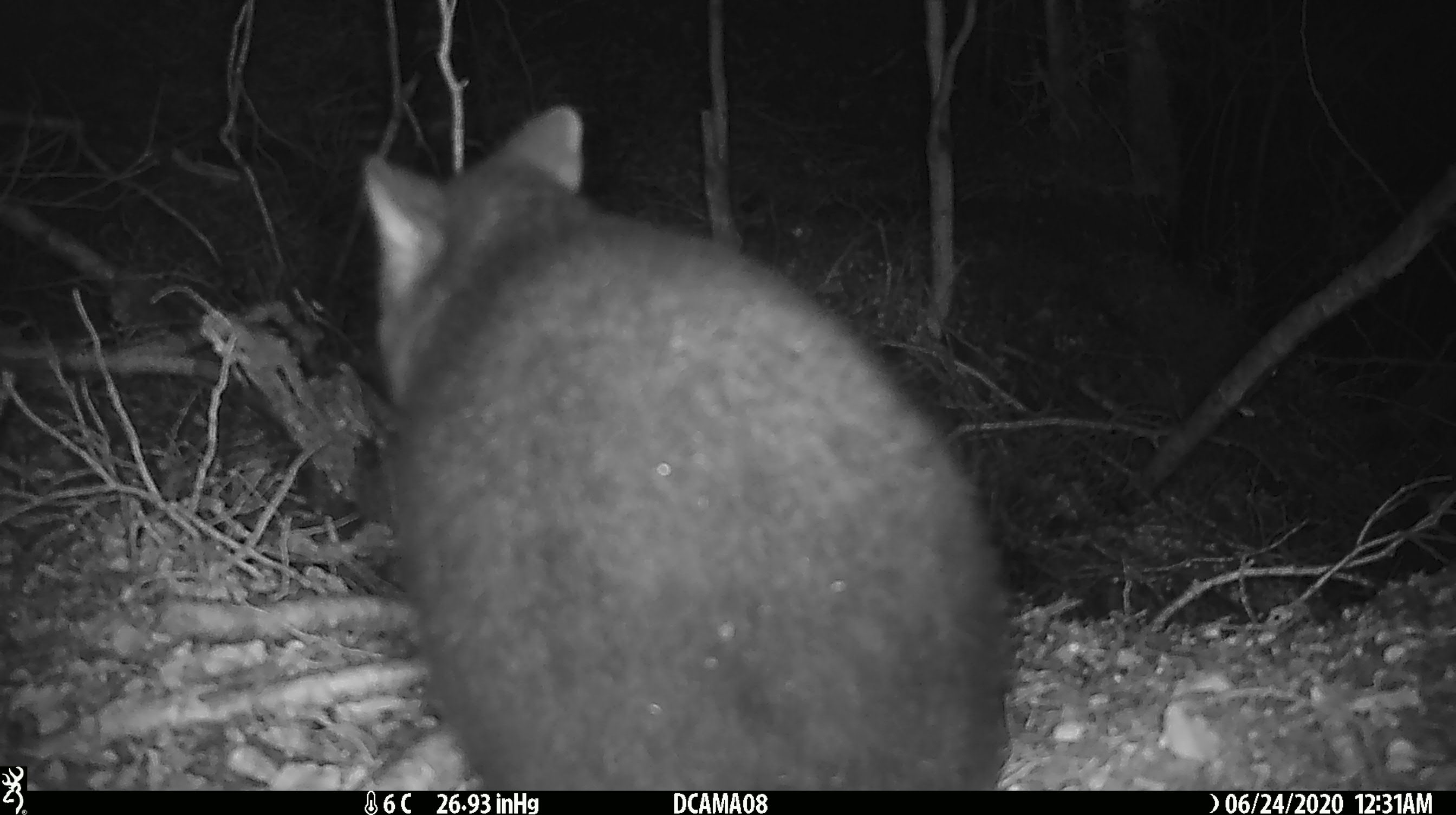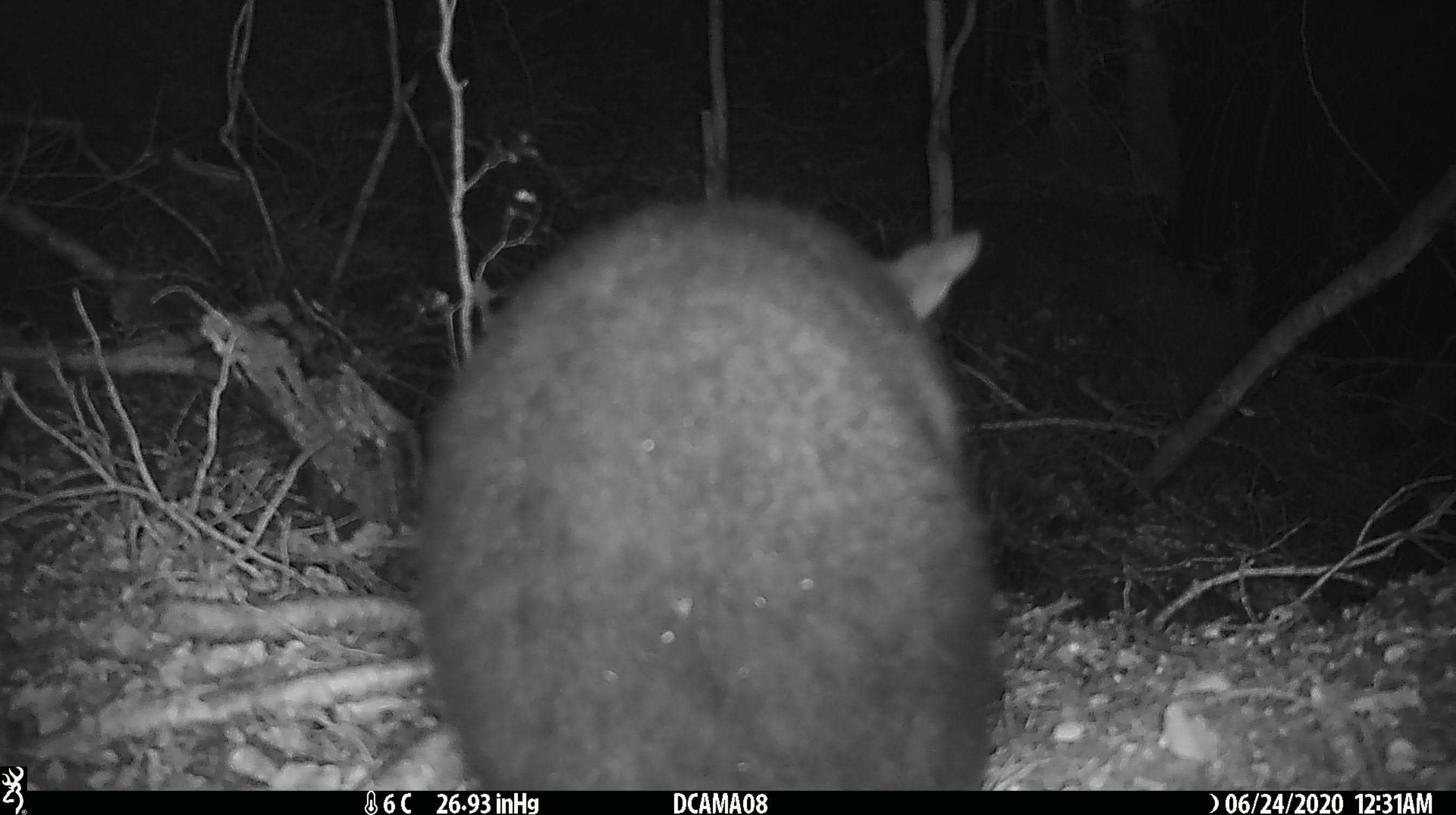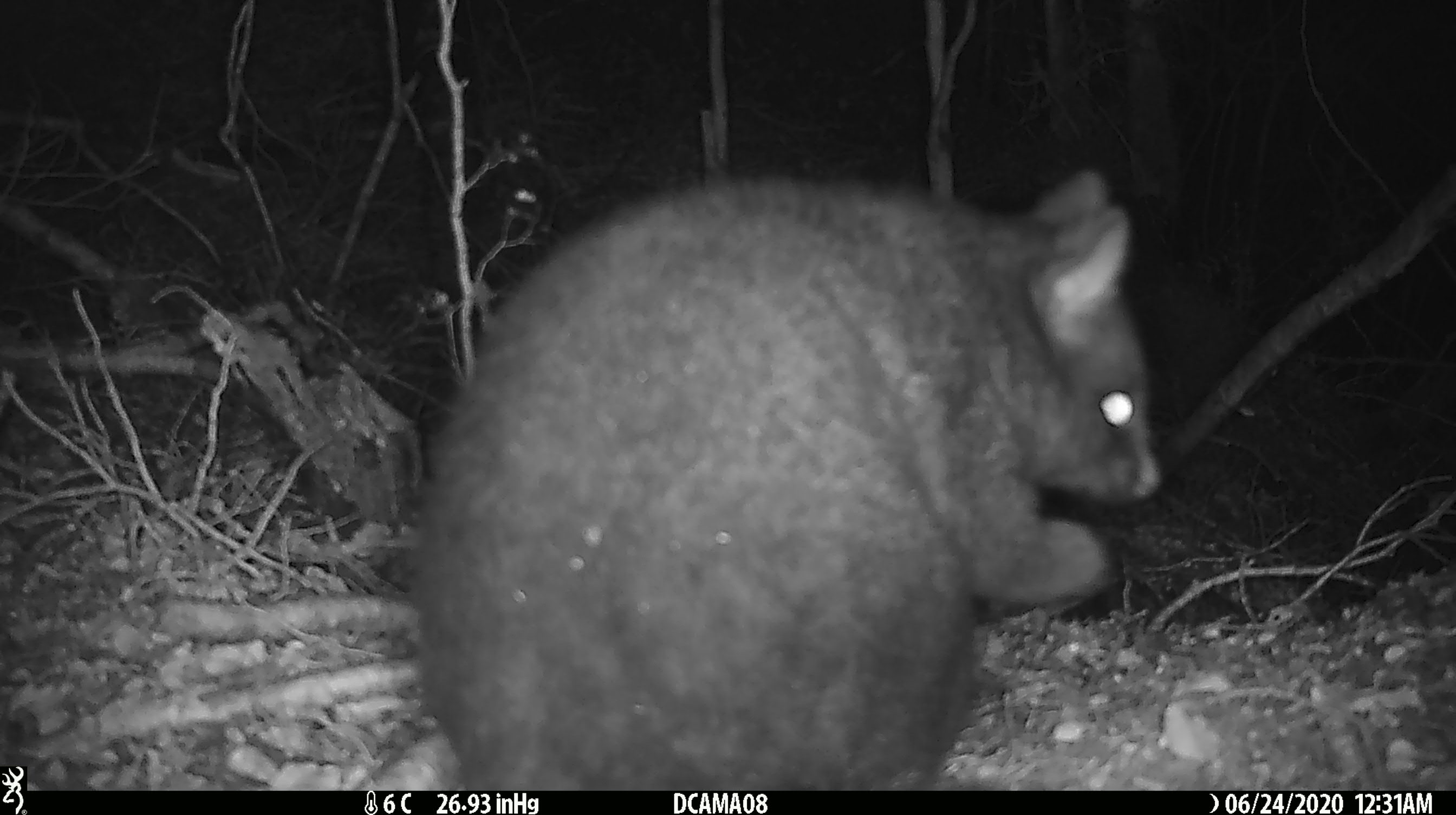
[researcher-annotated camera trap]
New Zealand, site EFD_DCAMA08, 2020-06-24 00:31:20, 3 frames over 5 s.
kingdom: Animalia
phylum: Chordata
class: Mammalia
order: Diprotodontia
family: Phalangeridae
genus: Trichosurus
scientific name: Trichosurus vulpecula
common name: common brushtail possum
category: possum